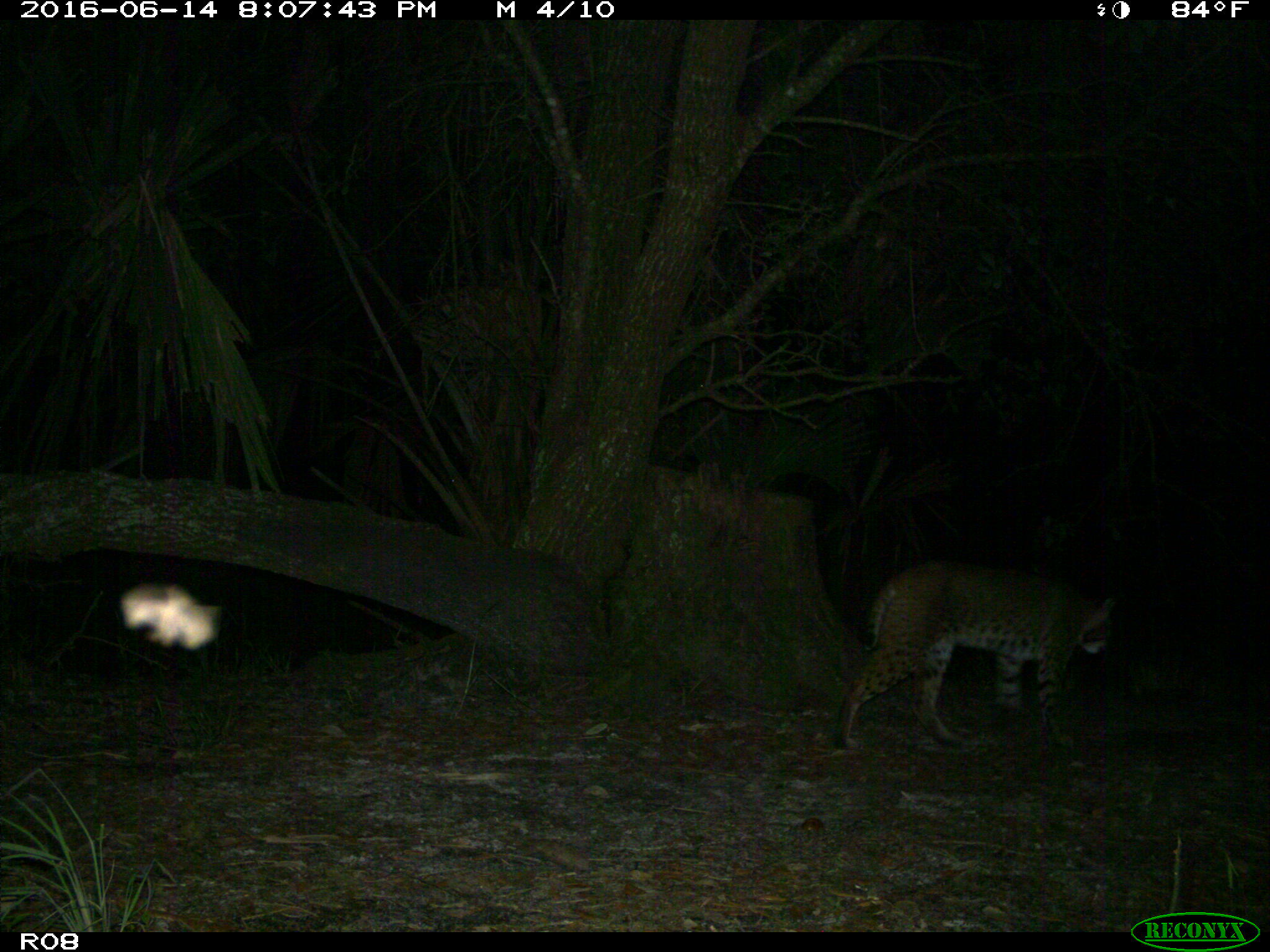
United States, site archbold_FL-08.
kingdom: Animalia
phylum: Chordata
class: Mammalia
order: Carnivora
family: Felidae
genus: Lynx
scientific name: Lynx rufus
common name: bobcat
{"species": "Lynx rufus (bobcat)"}